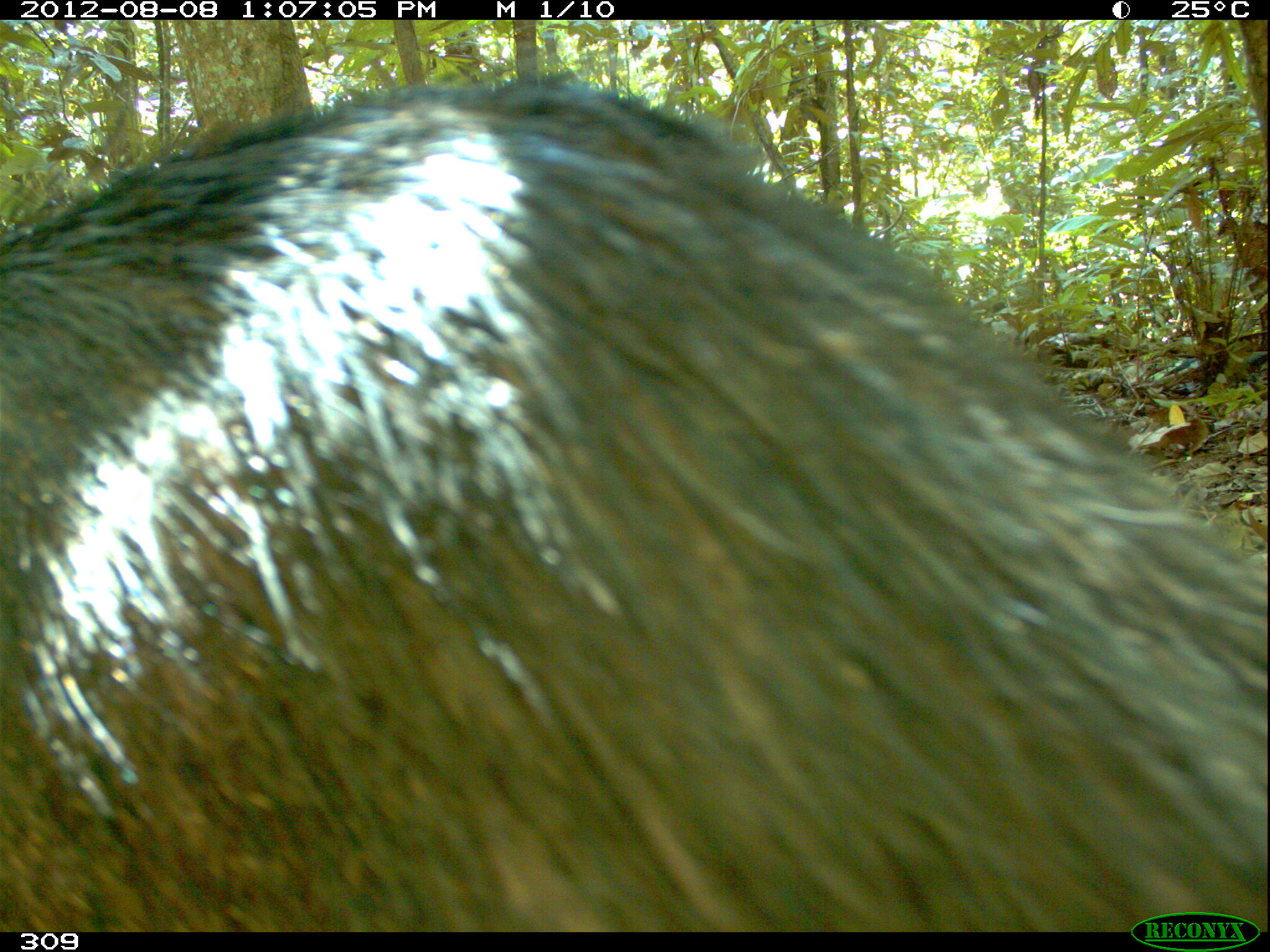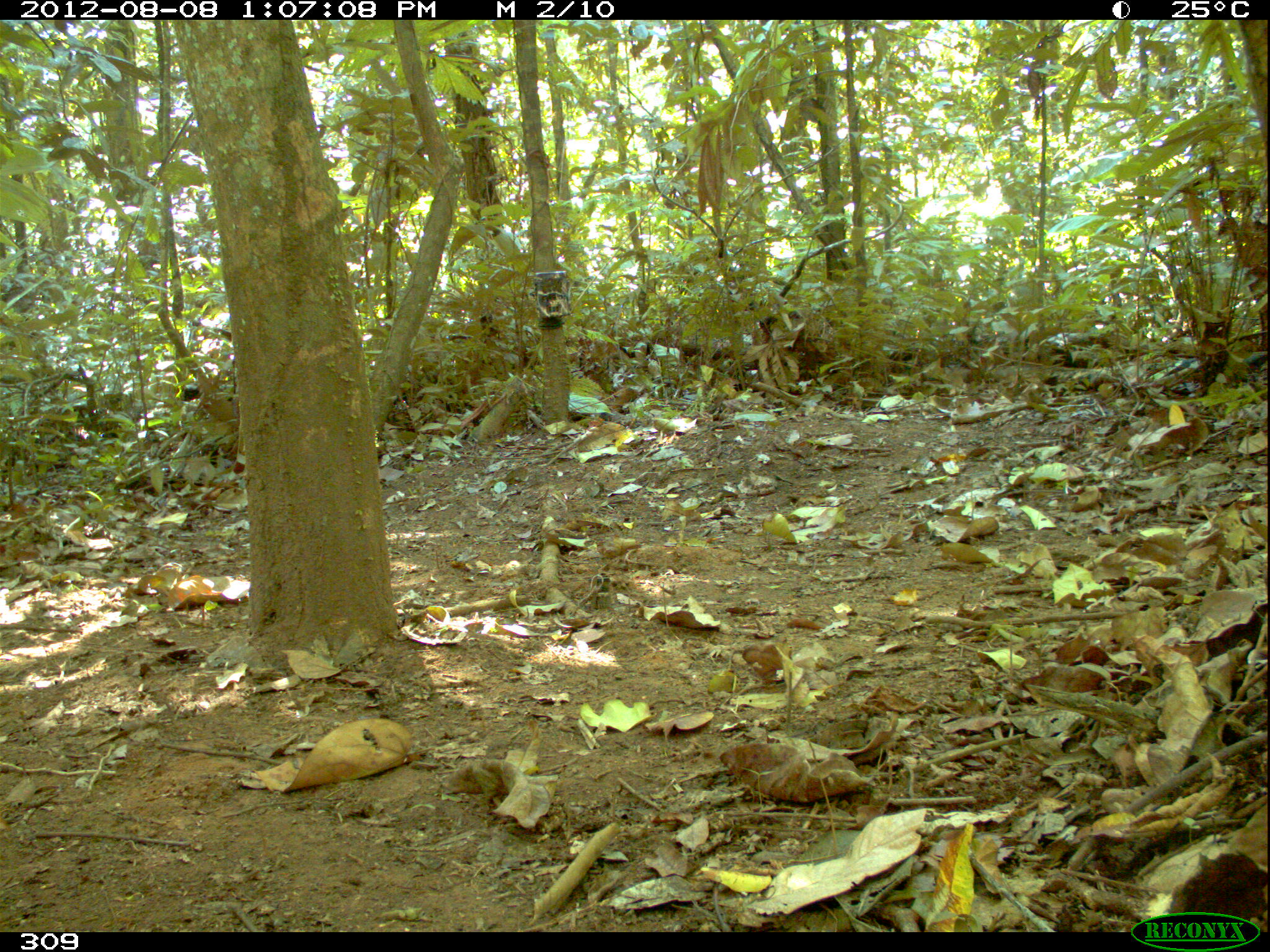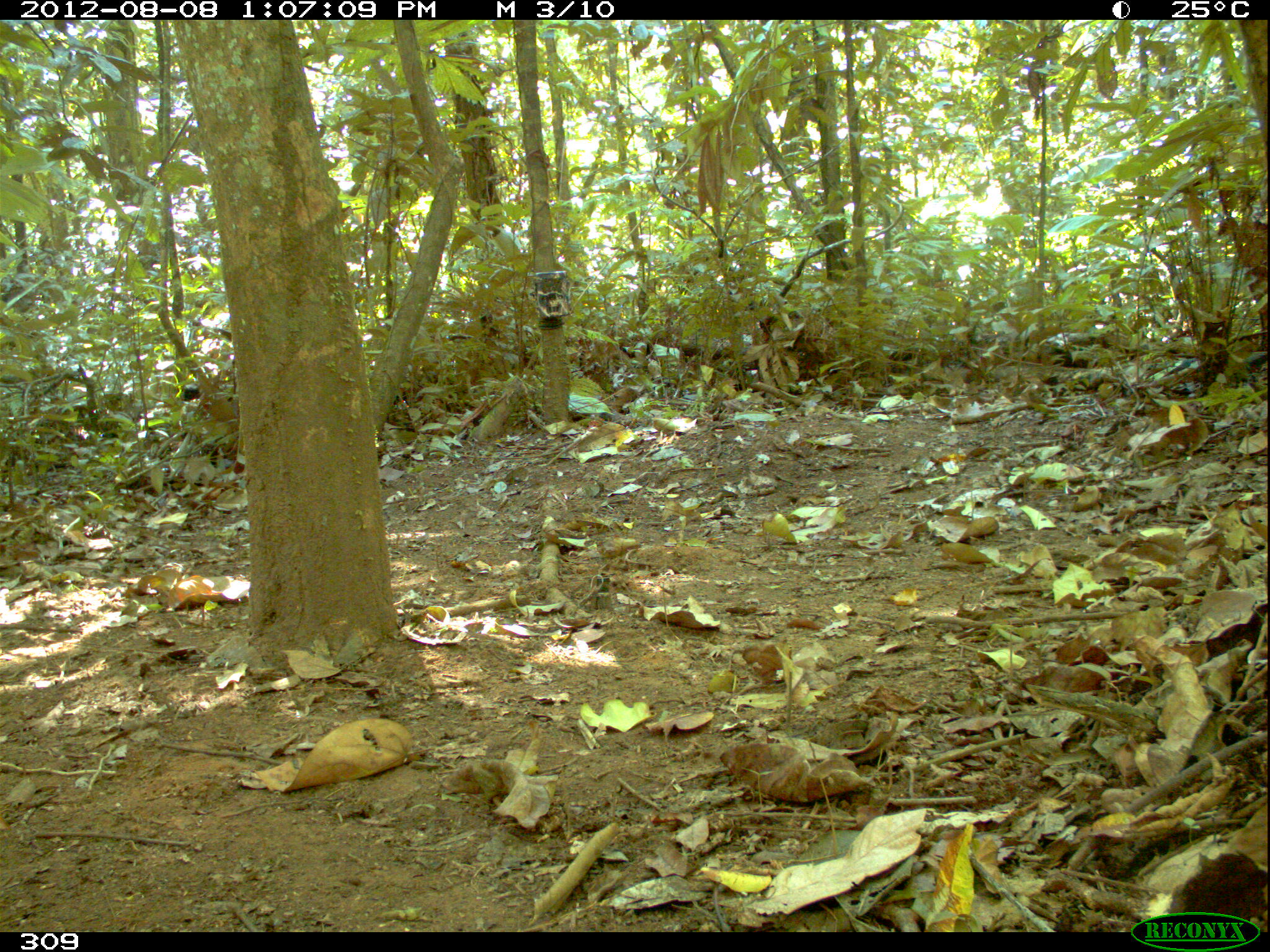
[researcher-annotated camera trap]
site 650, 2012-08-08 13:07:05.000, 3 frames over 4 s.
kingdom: Animalia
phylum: Chordata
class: Mammalia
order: Artiodactyla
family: Tayassuidae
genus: Tayassu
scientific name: Tayassu pecari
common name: white-lipped peccary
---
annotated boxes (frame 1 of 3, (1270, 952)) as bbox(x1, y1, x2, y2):
tayassu pecari: bbox(0, 72, 1266, 932)